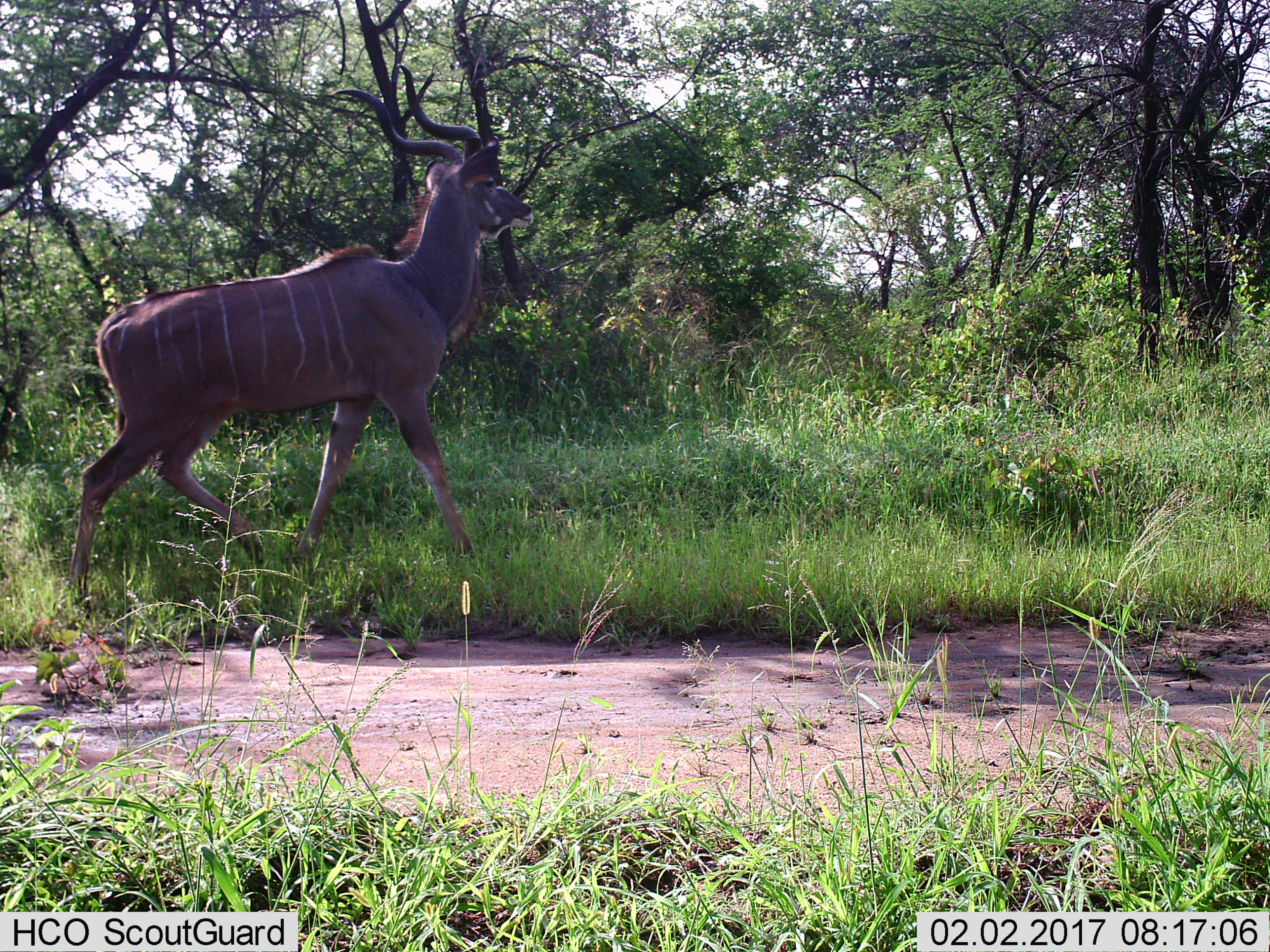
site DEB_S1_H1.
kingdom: Animalia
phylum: Chordata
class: Mammalia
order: Artiodactyla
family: Bovidae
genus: Tragelaphus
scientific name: Tragelaphus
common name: kudu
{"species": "kudu (Tragelaphus)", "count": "1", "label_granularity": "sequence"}